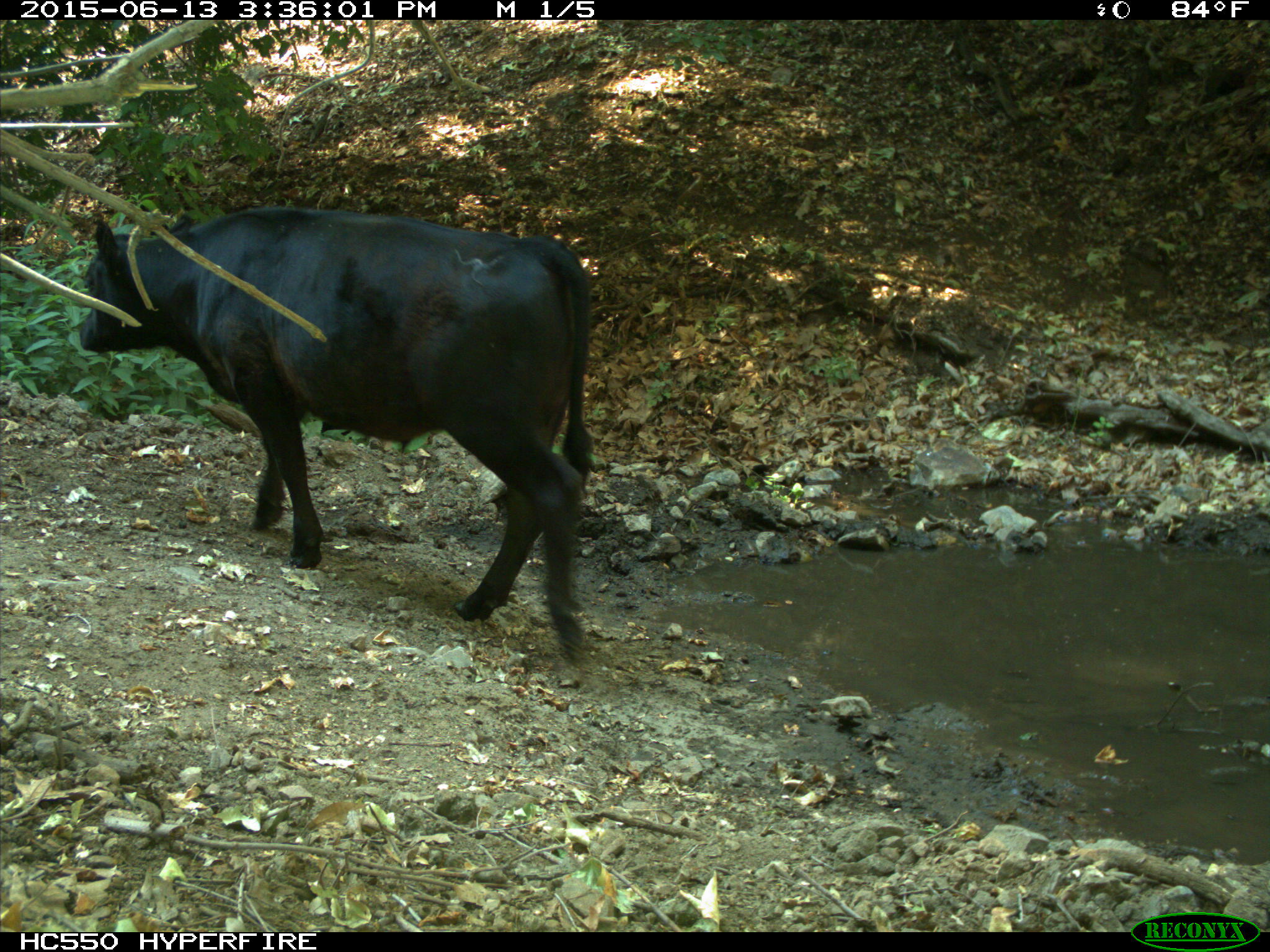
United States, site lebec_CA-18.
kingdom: Animalia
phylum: Chordata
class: Mammalia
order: Artiodactyla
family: Bovidae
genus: Bos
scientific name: Bos taurus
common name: domestic cow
Bos taurus (domestic cow).